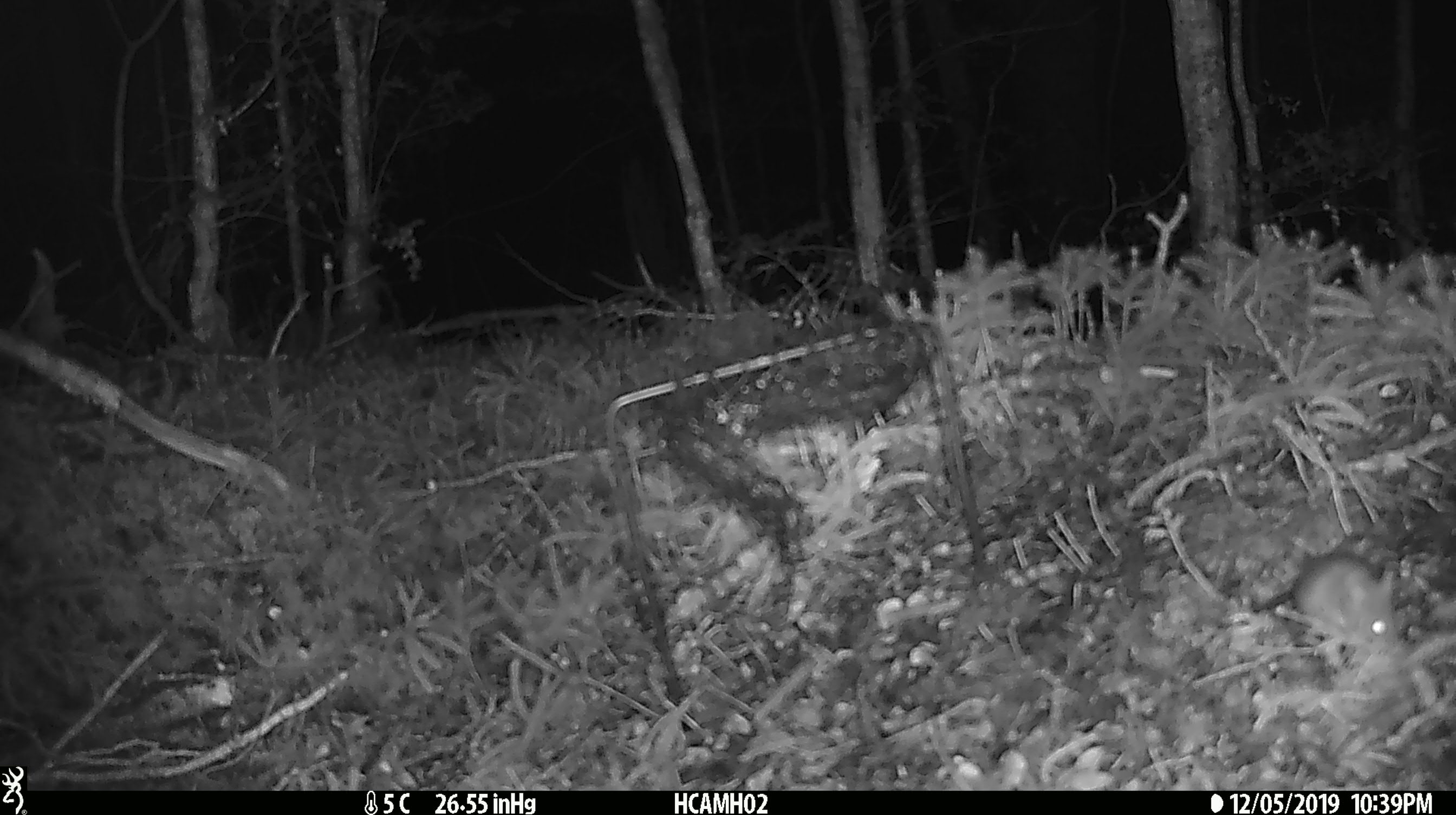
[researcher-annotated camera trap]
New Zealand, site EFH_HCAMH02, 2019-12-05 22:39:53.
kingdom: Animalia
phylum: Chordata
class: Mammalia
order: Rodentia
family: Muridae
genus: Mus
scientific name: Mus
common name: mouse